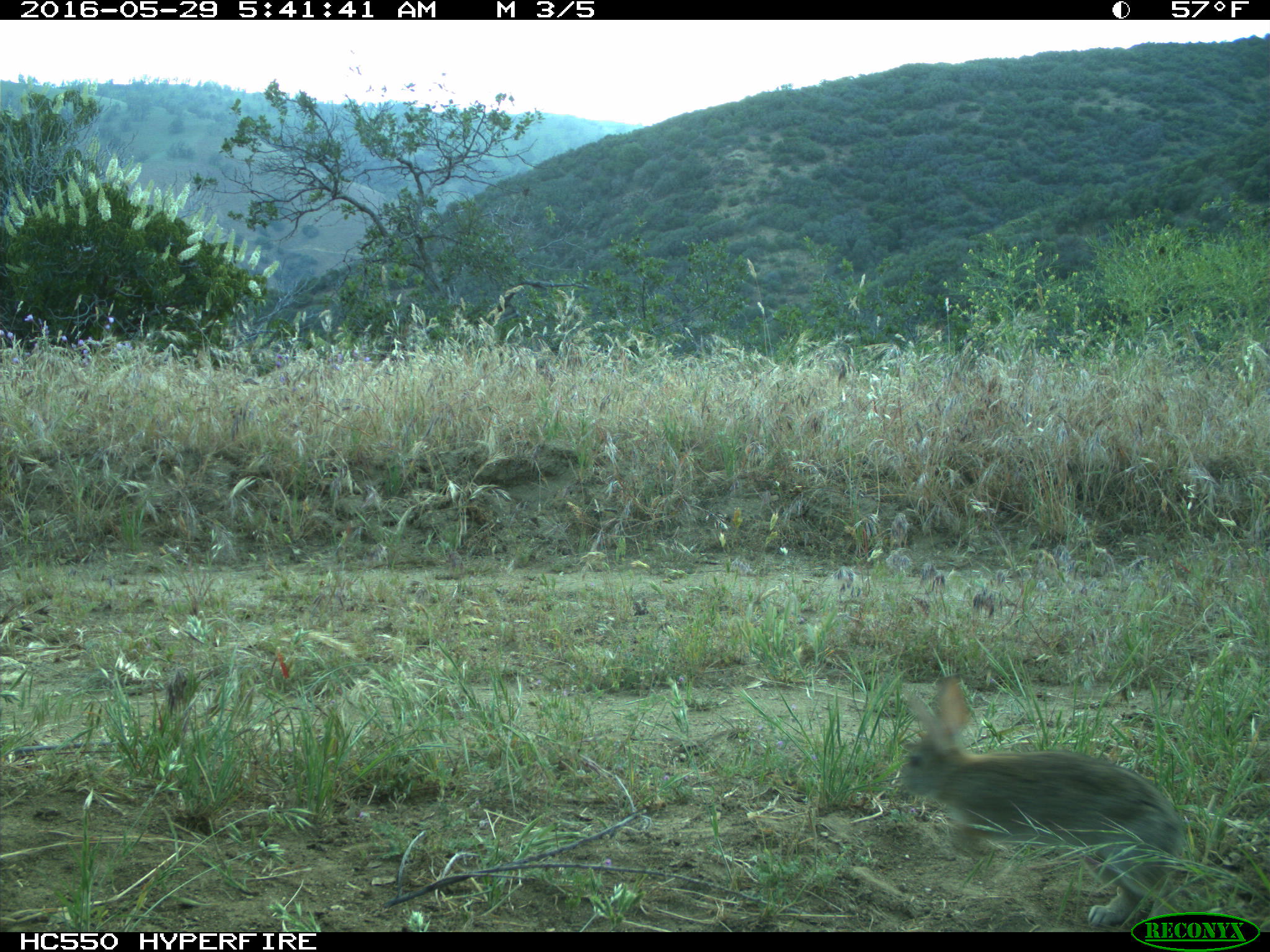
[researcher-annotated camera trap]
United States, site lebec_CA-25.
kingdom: Animalia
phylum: Chordata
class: Mammalia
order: Lagomorpha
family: Leporidae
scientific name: Leporidae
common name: rabbits and hares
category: unidentified rabbit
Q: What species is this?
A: Unidentified rabbit (rabbits and hares) (Leporidae).